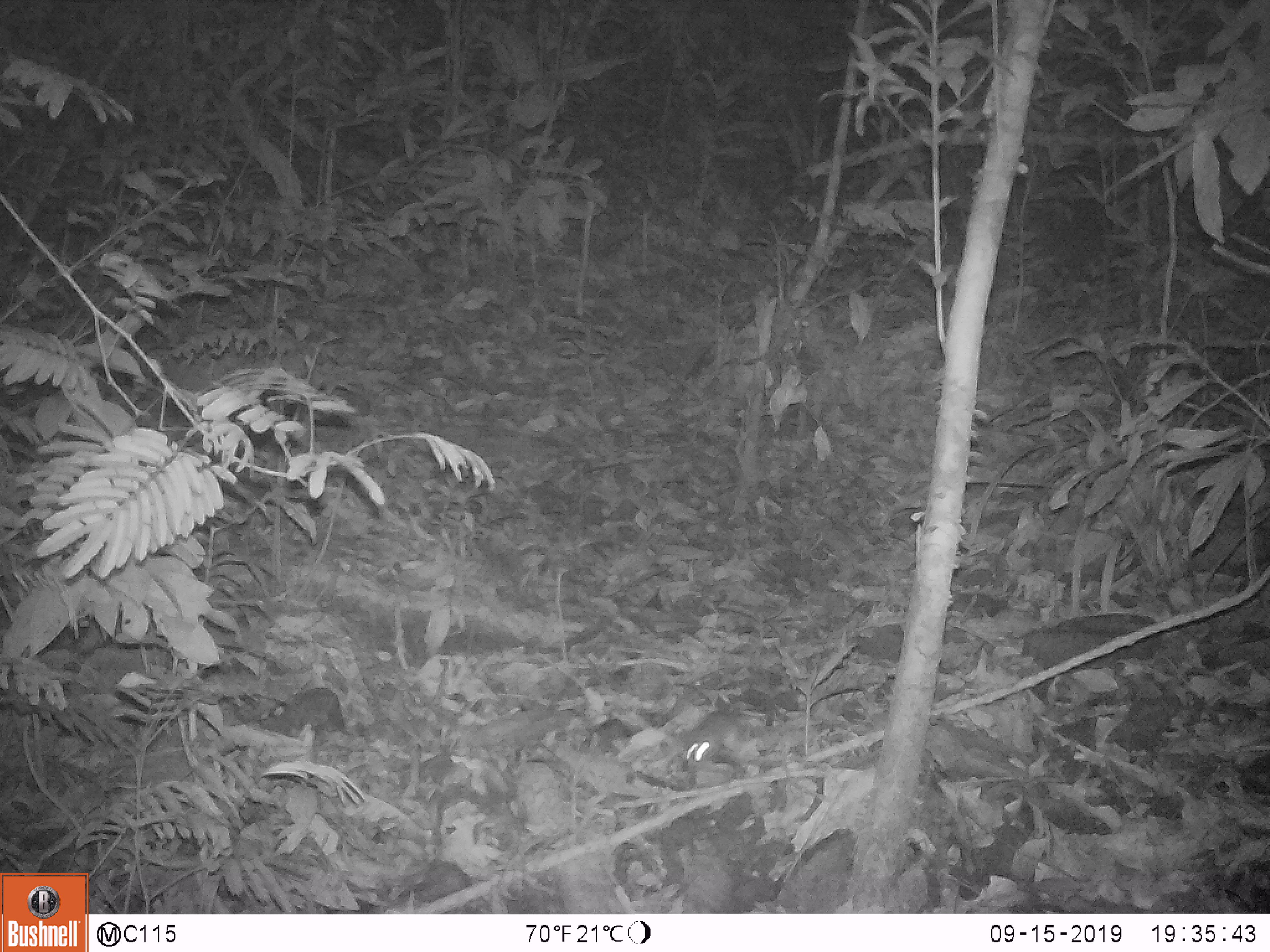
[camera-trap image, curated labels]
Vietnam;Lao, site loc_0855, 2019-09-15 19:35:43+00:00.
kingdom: Animalia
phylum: Chordata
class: Mammalia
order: Rodentia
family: Muridae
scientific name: Muridae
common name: old-world mice and rats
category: unidentified murid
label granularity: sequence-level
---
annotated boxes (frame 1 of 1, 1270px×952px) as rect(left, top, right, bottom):
unidentified murid: rect(685, 710, 749, 774)